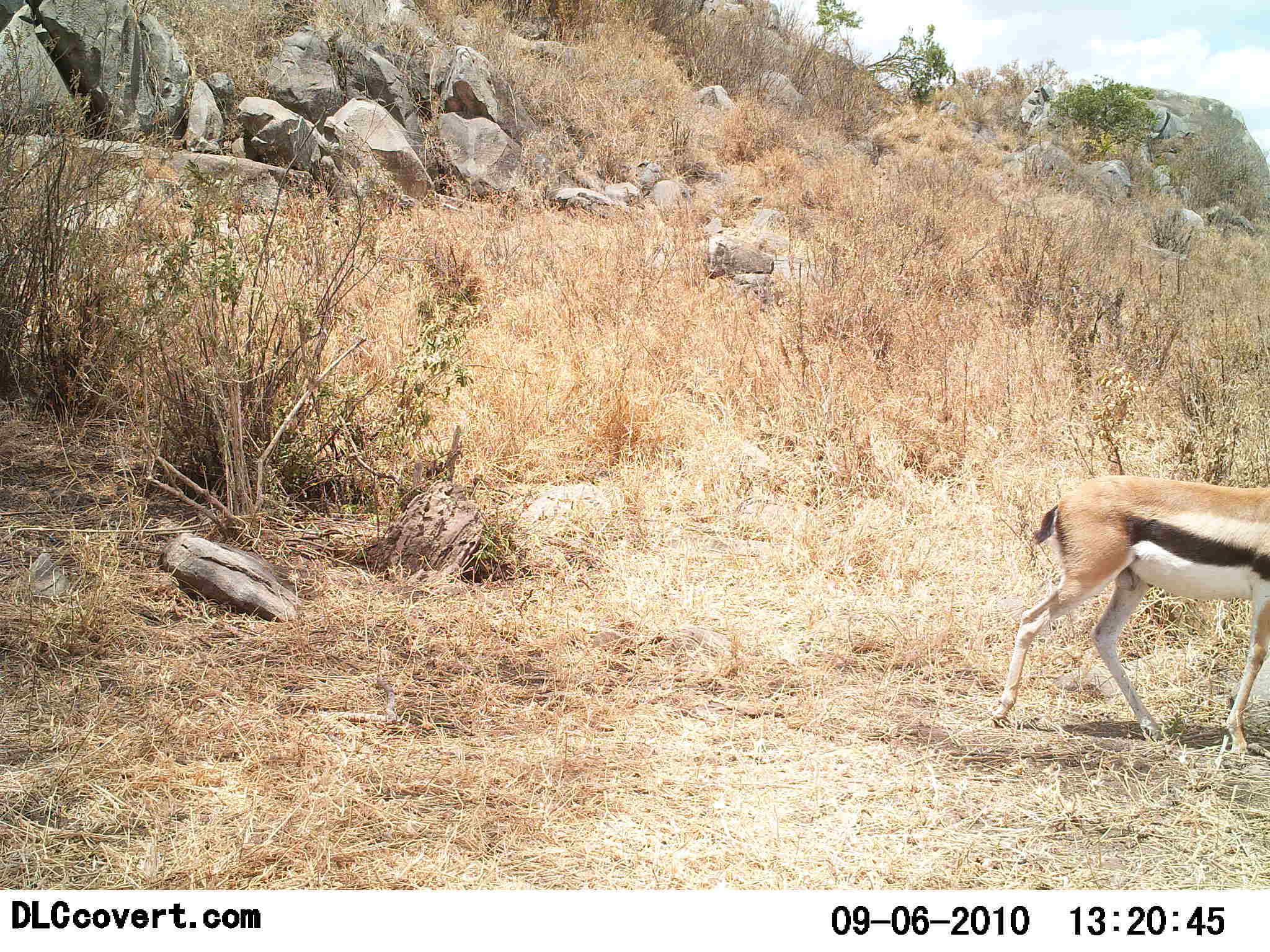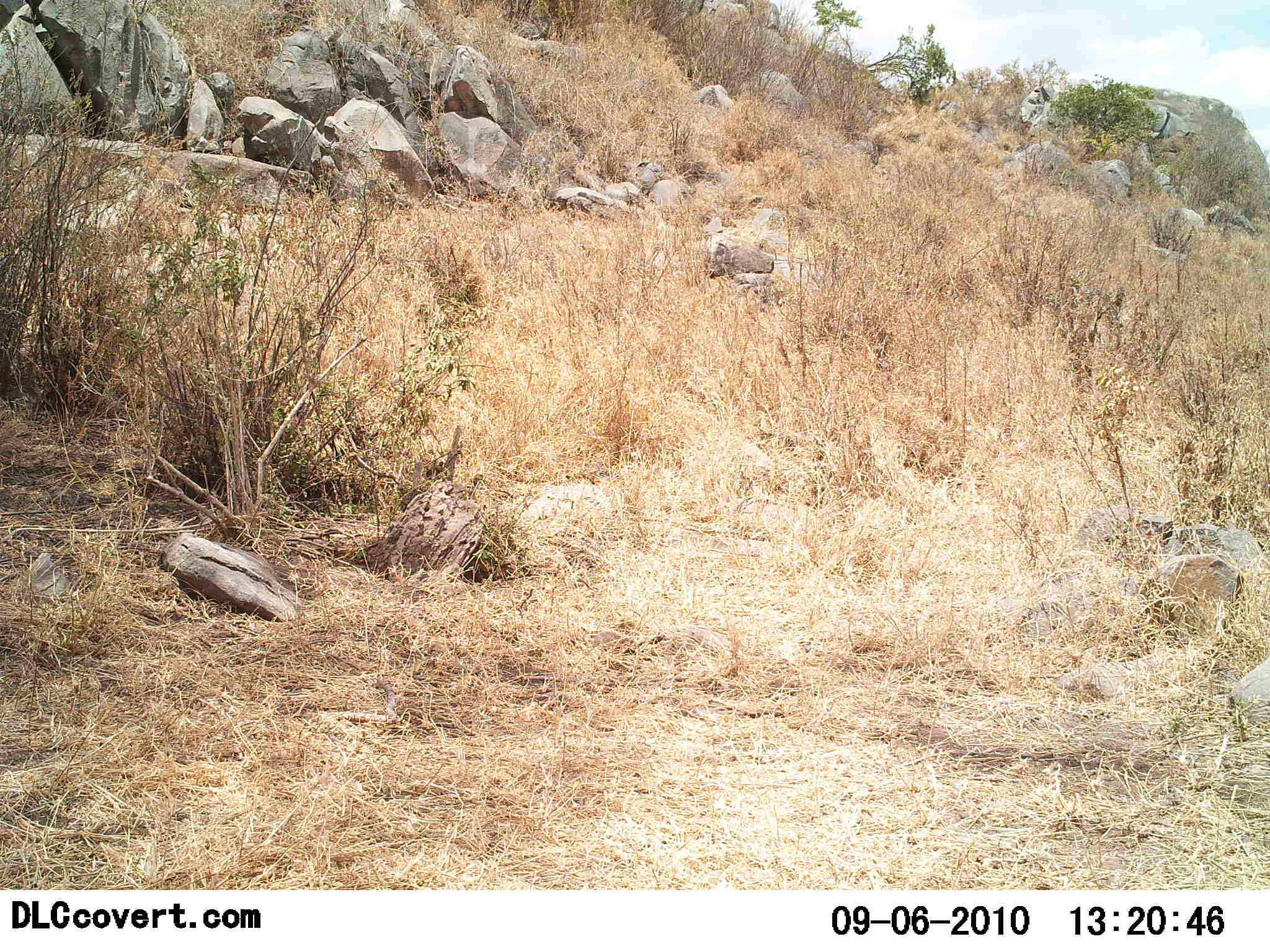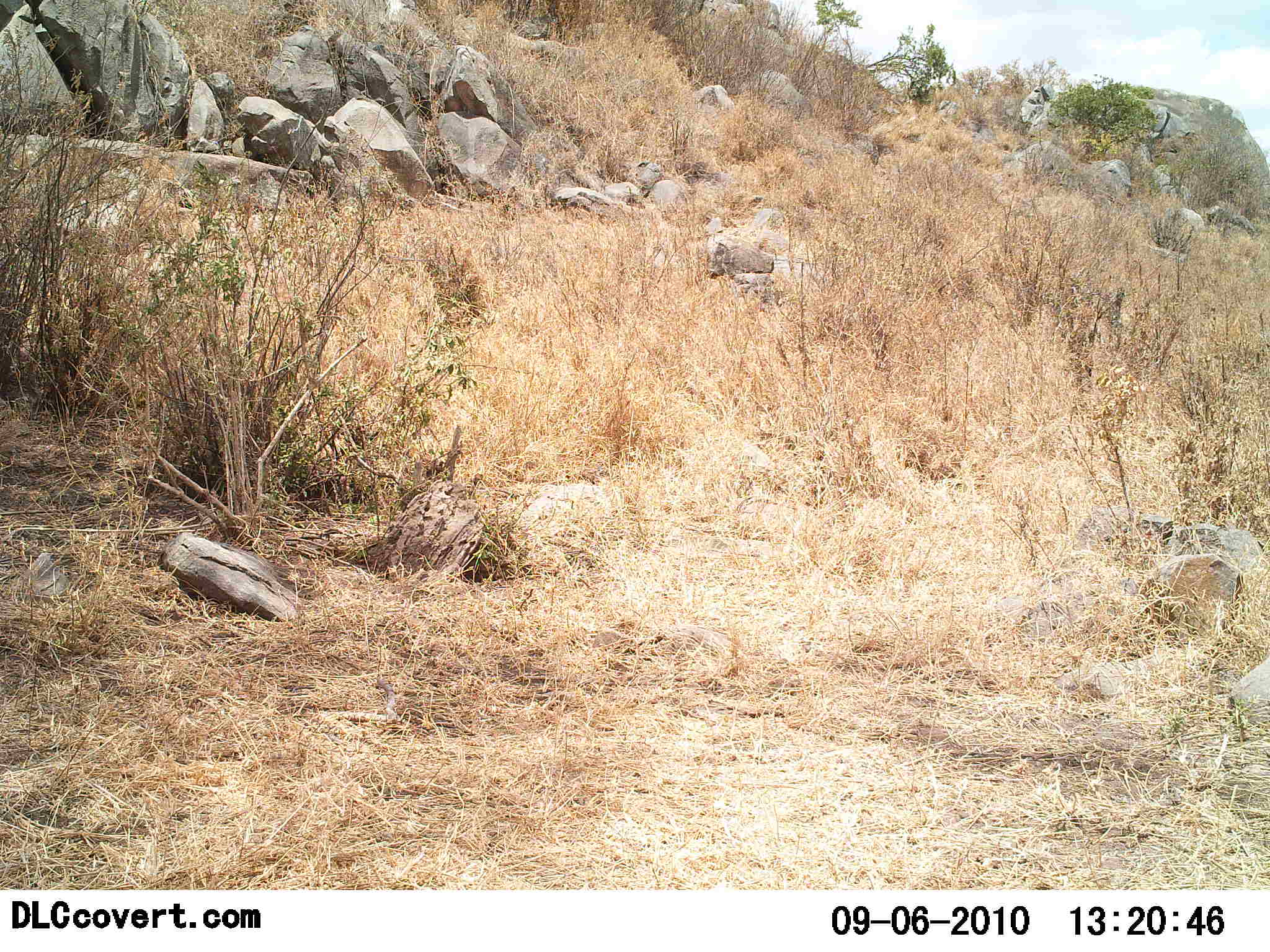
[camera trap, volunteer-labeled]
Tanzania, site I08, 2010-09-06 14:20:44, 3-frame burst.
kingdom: Animalia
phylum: Chordata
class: Mammalia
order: Artiodactyla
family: Bovidae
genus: Eudorcas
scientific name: Eudorcas thomsonii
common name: thomson's gazelle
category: gazellethomsons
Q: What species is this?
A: Gazellethomsons (thomson's gazelle) (Eudorcas thomsonii).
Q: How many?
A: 1.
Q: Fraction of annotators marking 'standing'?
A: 7%.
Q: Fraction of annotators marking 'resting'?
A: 0%.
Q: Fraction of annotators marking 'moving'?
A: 100%.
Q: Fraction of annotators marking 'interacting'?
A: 0%.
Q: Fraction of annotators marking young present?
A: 0%.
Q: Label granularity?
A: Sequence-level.